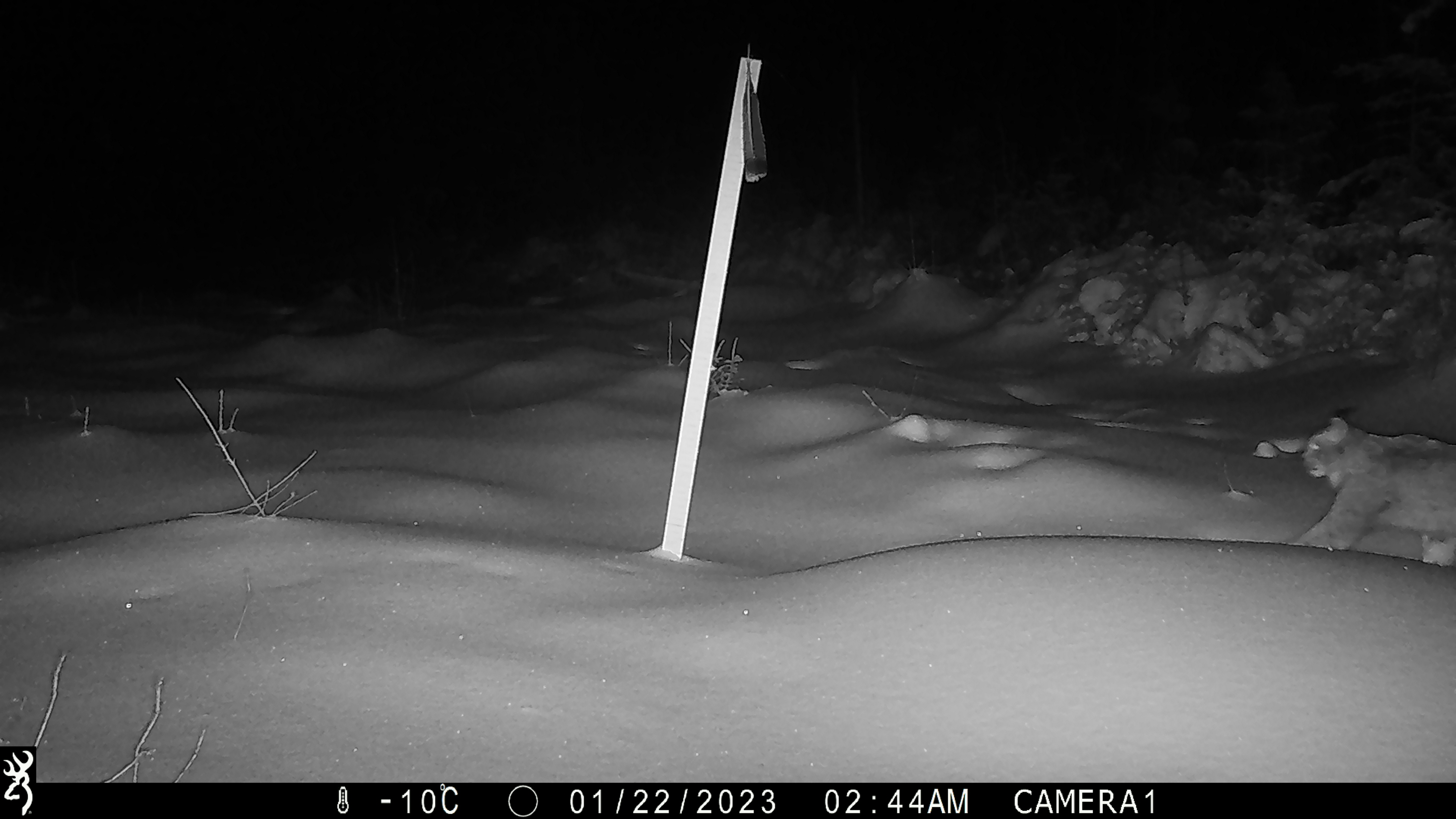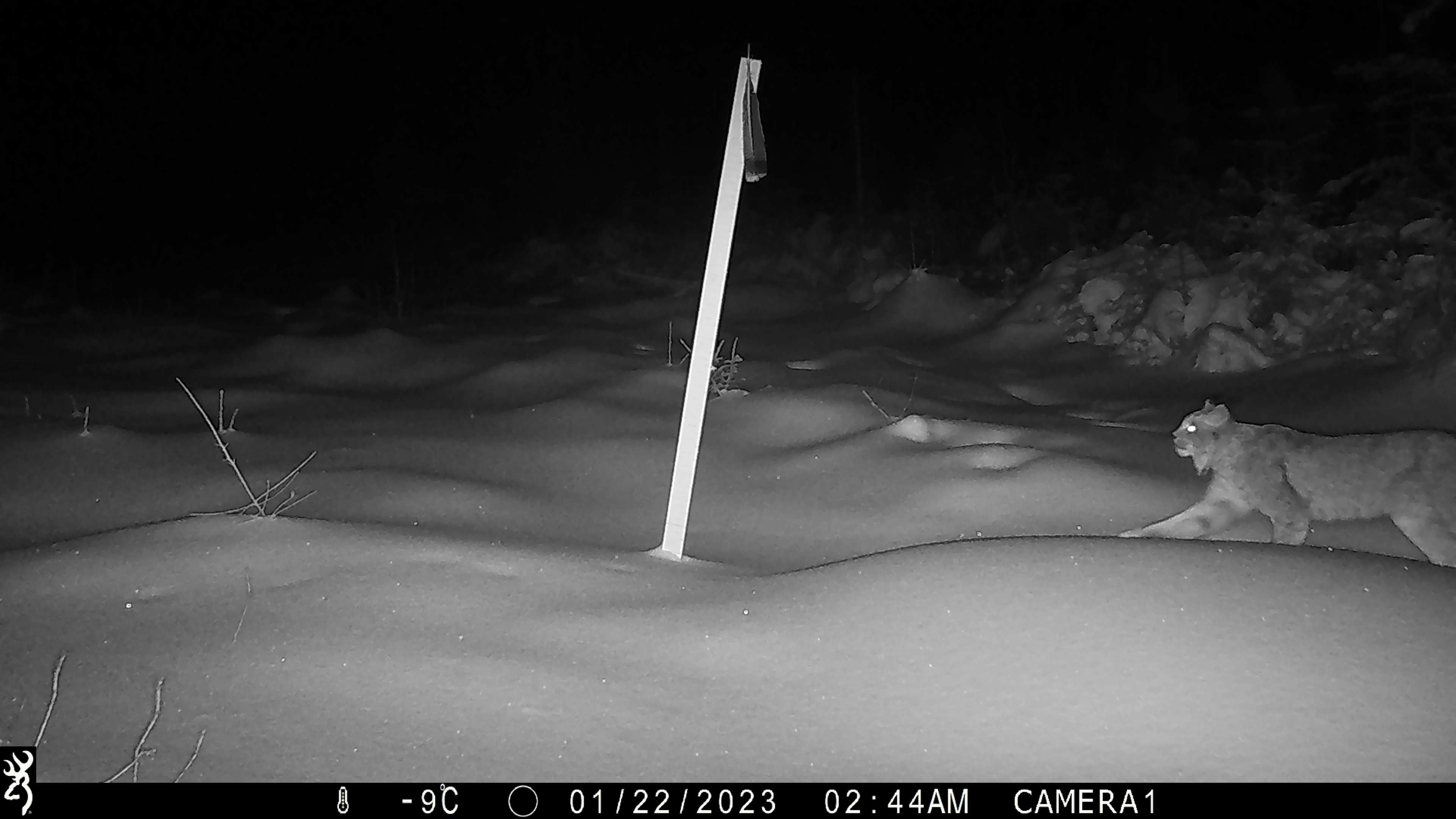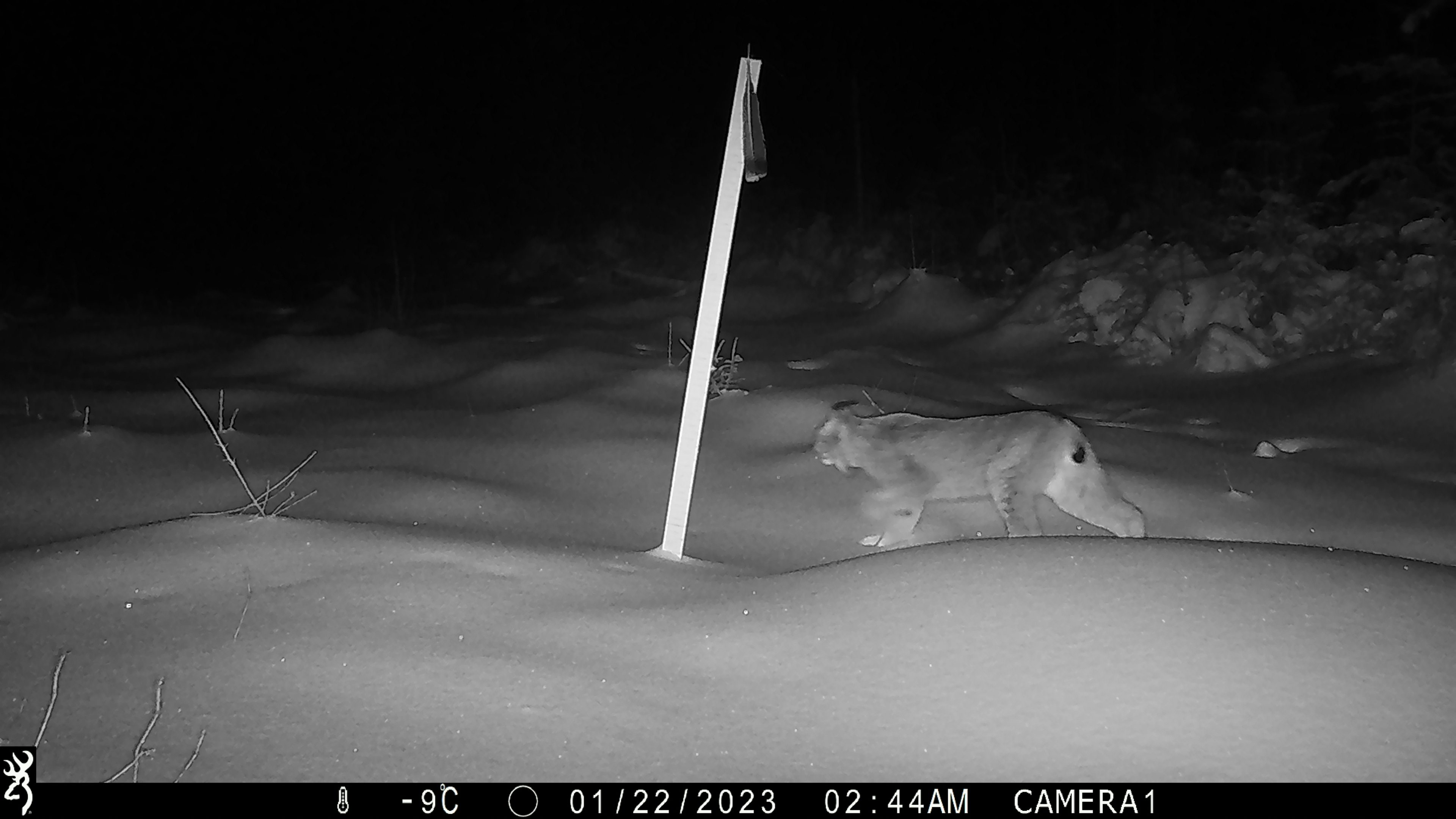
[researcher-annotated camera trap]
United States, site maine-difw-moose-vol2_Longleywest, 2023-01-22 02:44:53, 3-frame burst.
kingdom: Animalia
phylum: Chordata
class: Mammalia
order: Carnivora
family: Felidae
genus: Lynx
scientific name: Lynx canadensis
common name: canada lynx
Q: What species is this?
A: Canada lynx (Lynx canadensis).